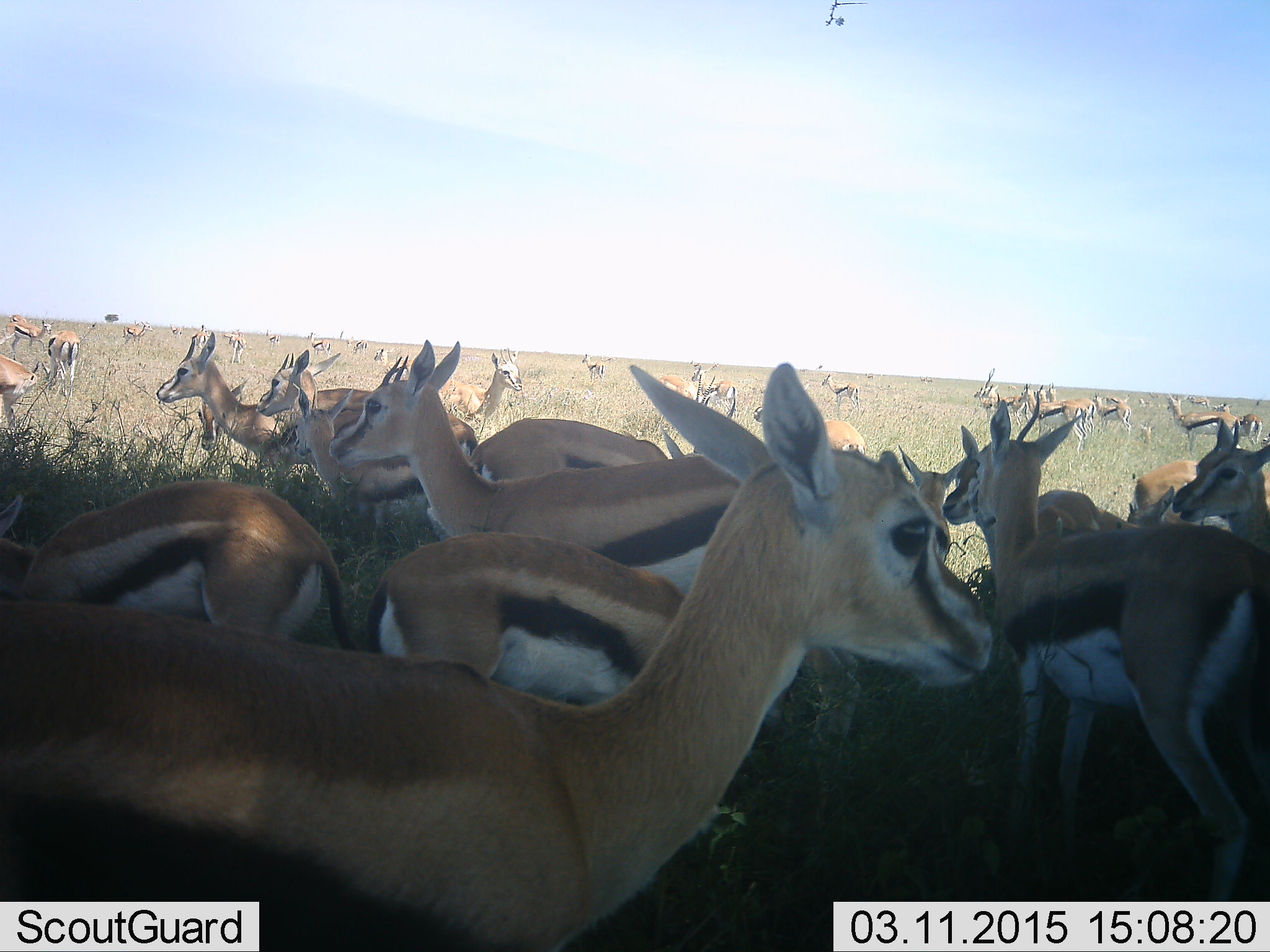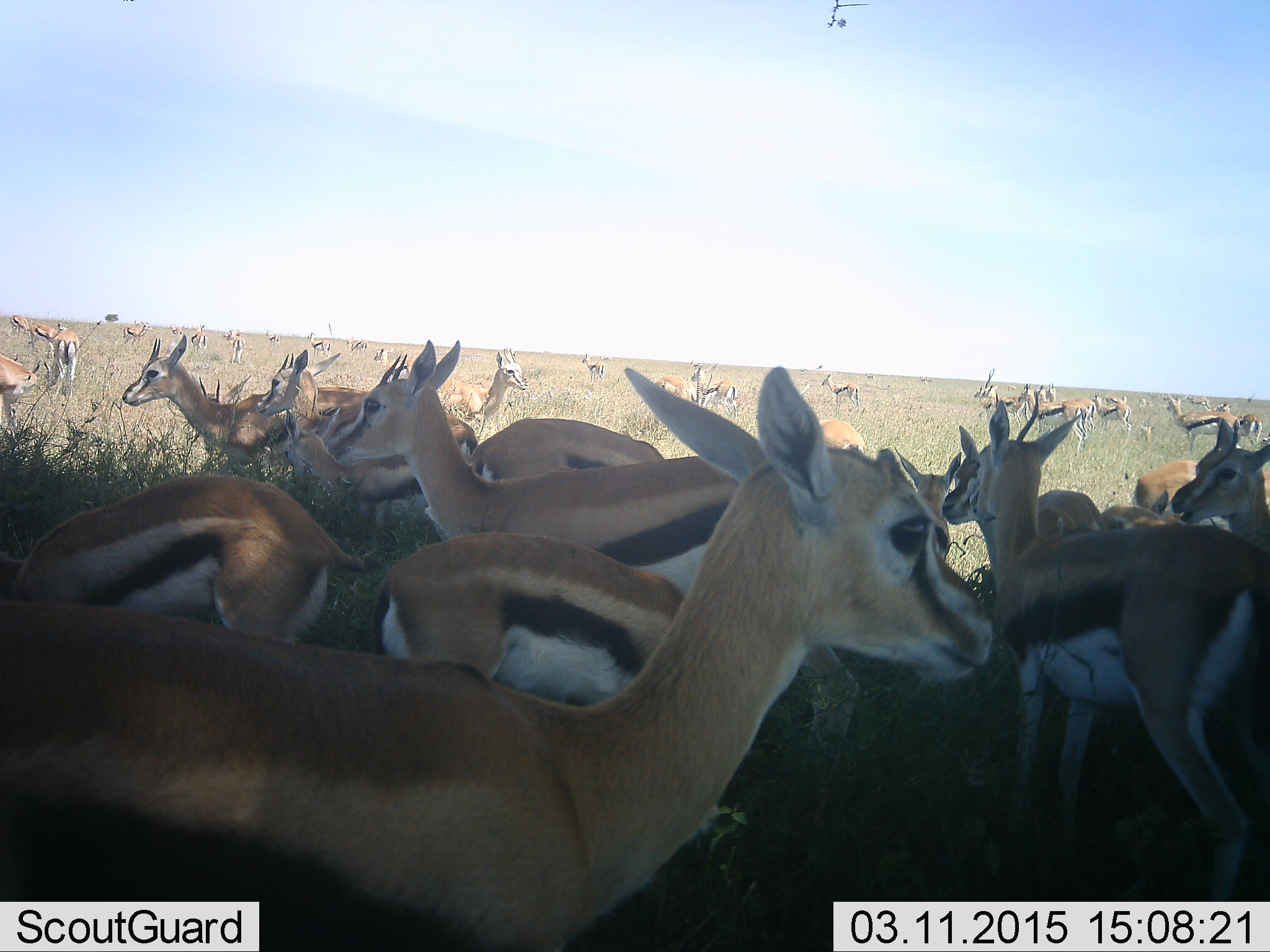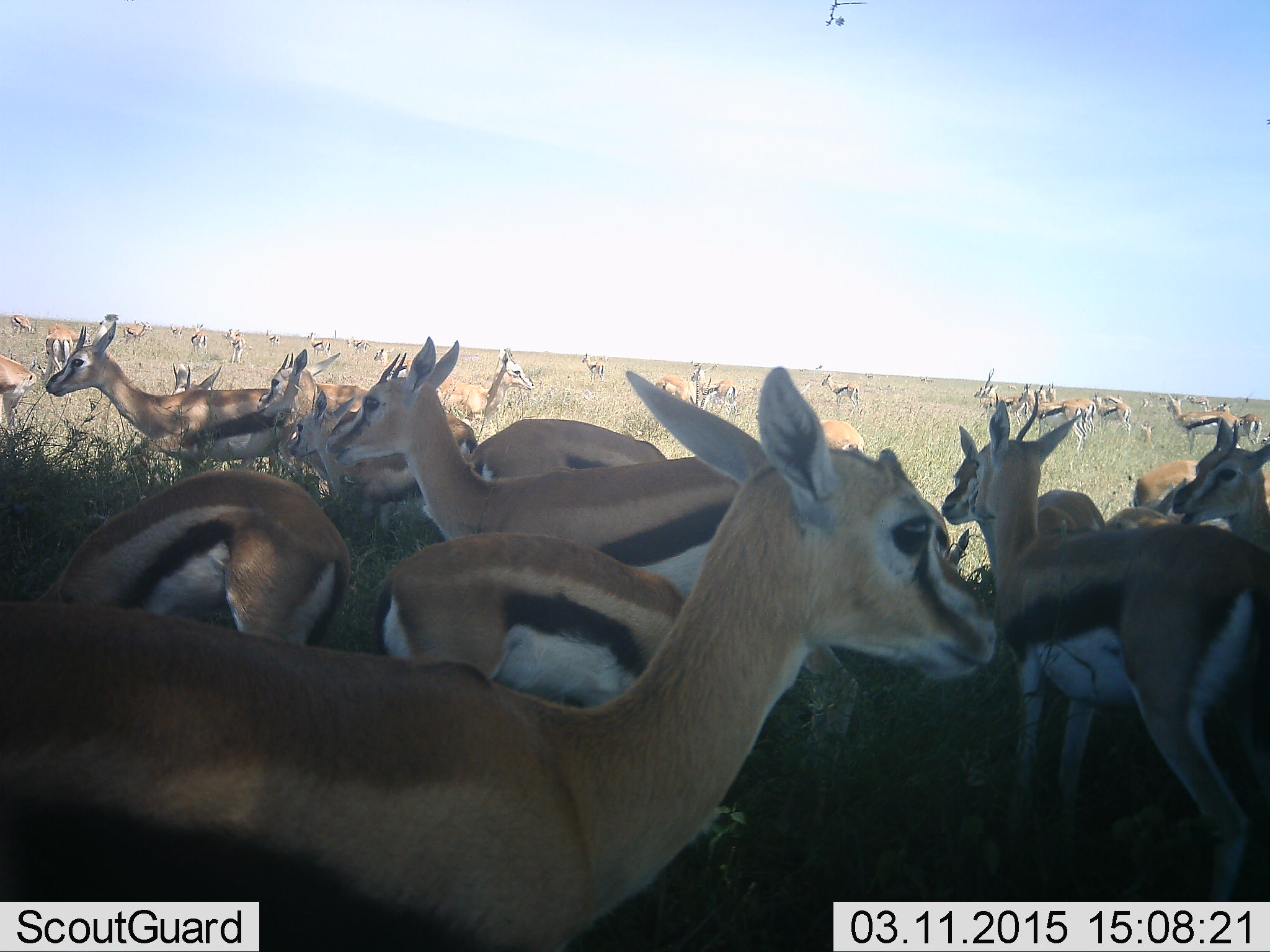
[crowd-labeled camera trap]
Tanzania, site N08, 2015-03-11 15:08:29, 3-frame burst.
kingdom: Animalia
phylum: Chordata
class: Mammalia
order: Artiodactyla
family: Bovidae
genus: Eudorcas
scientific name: Eudorcas thomsonii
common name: thomson's gazelle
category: gazellethomsons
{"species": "gazellethomsons (thomson's gazelle) (Eudorcas thomsonii)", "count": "11-50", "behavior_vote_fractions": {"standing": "100%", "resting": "0%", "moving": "60%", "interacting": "20%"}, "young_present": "10%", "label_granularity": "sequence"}